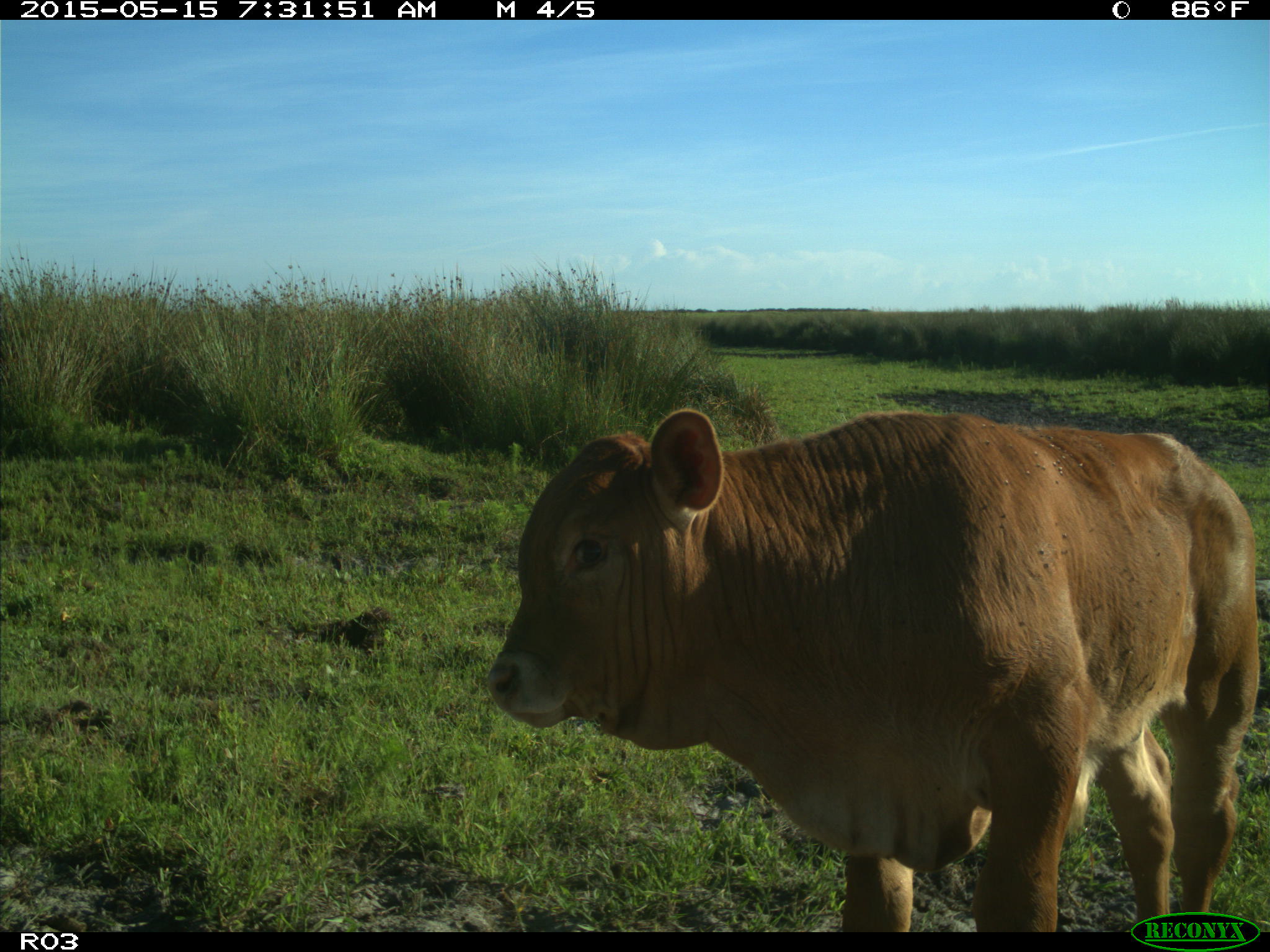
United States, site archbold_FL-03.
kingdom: Animalia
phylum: Chordata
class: Mammalia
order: Artiodactyla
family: Bovidae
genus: Bos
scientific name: Bos taurus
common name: domestic cow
Bos taurus (domestic cow).